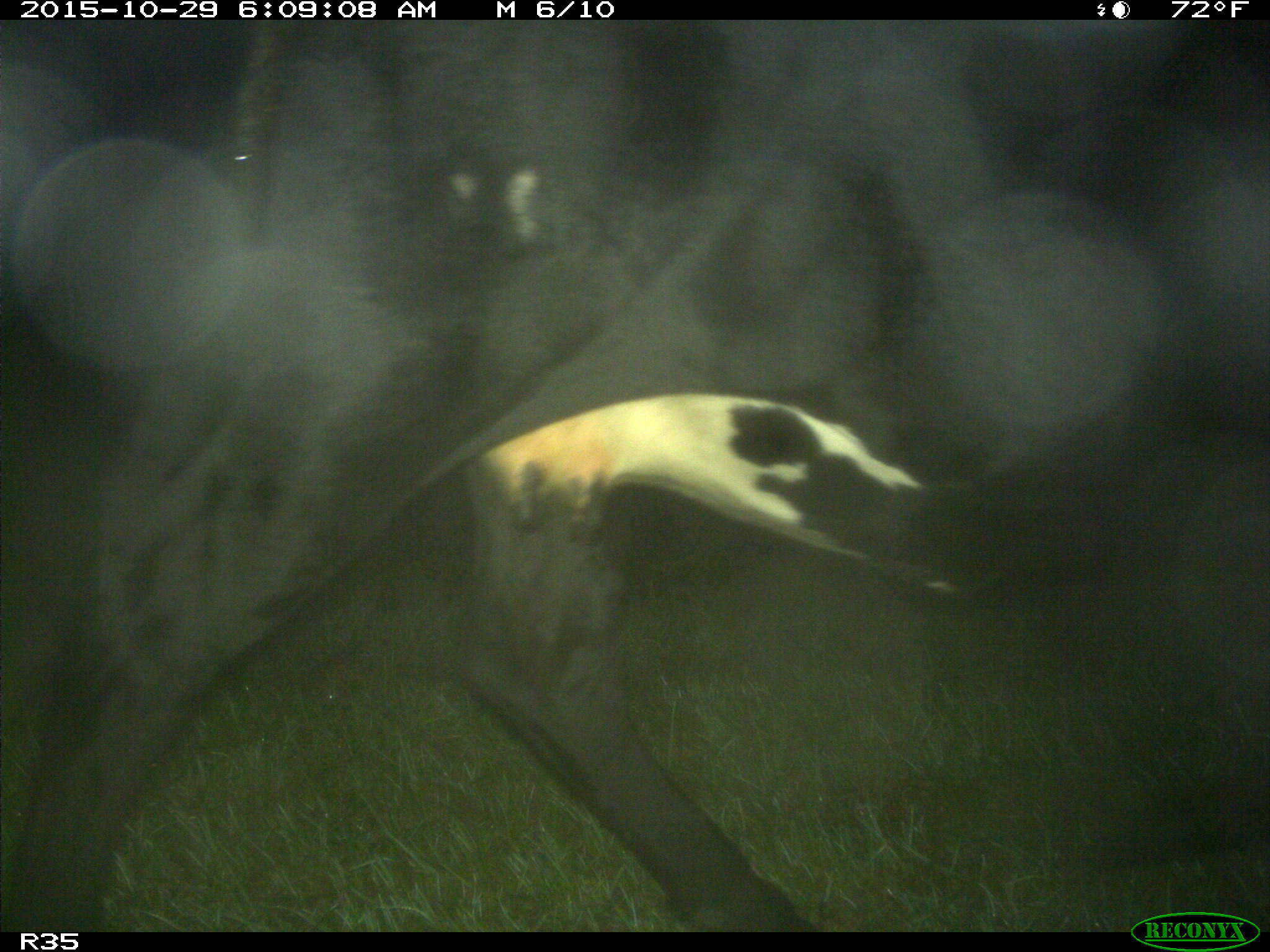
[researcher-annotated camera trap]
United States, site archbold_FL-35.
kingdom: Animalia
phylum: Chordata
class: Mammalia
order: Artiodactyla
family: Bovidae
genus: Bos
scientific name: Bos taurus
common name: domestic cow